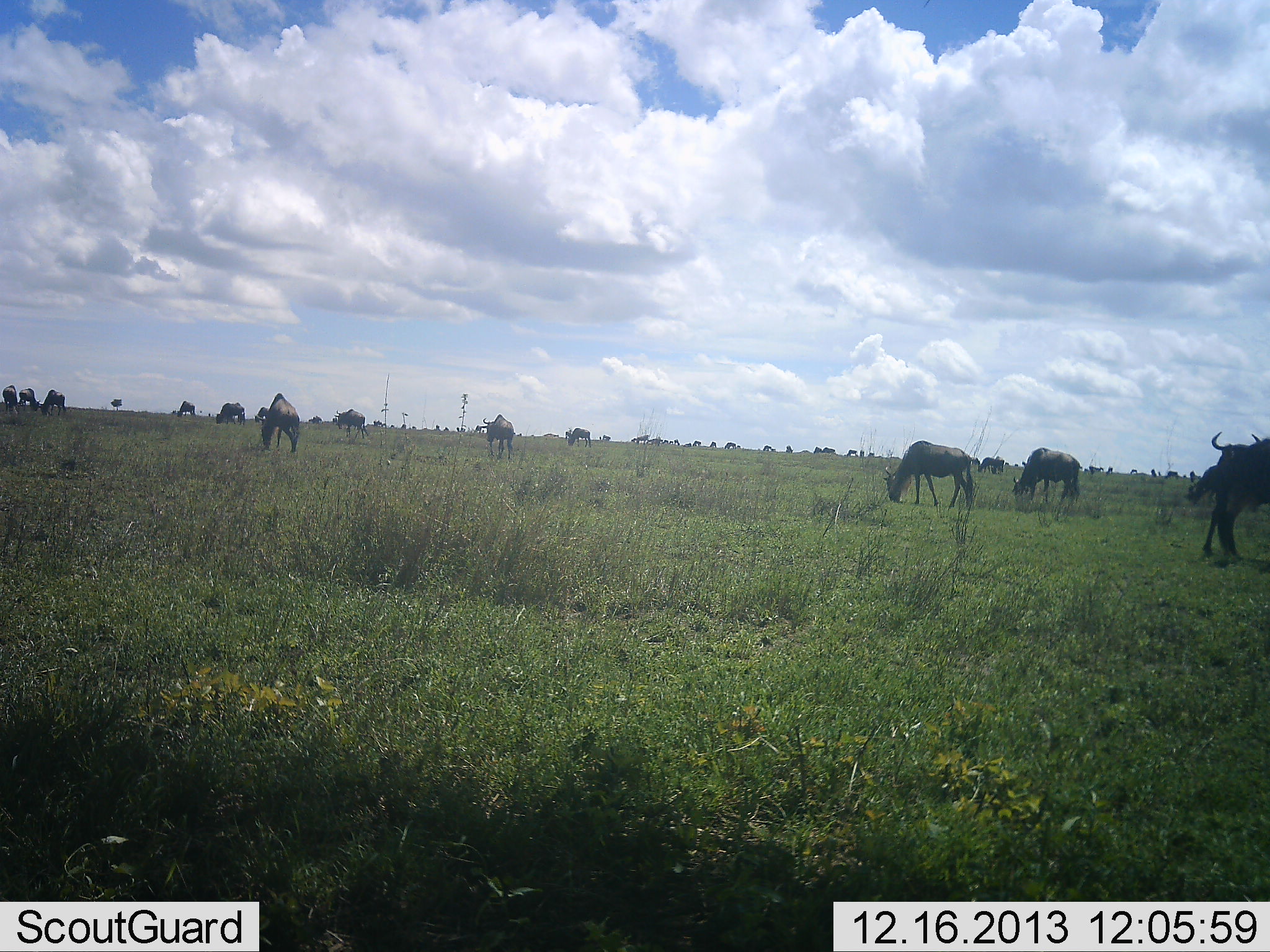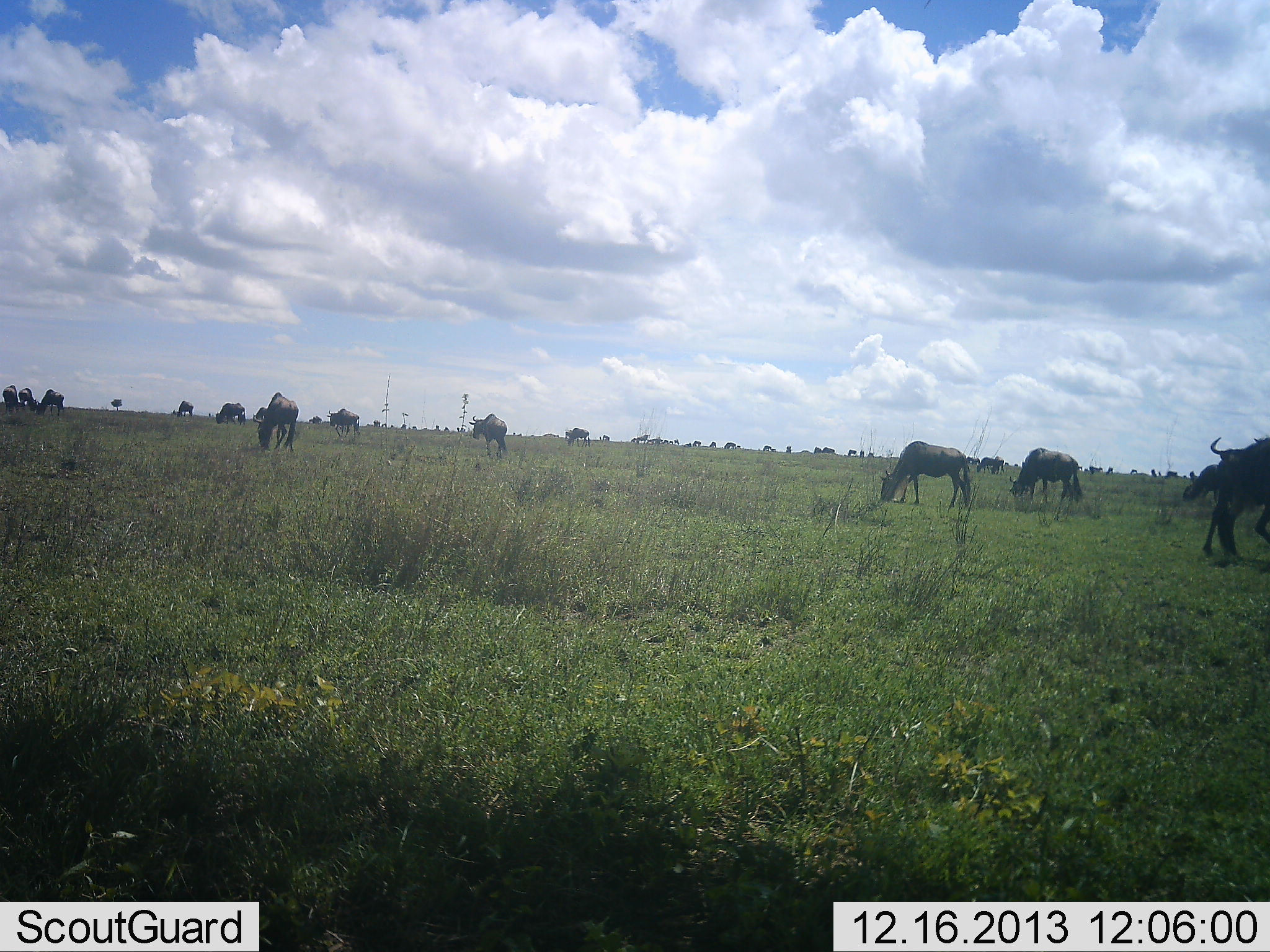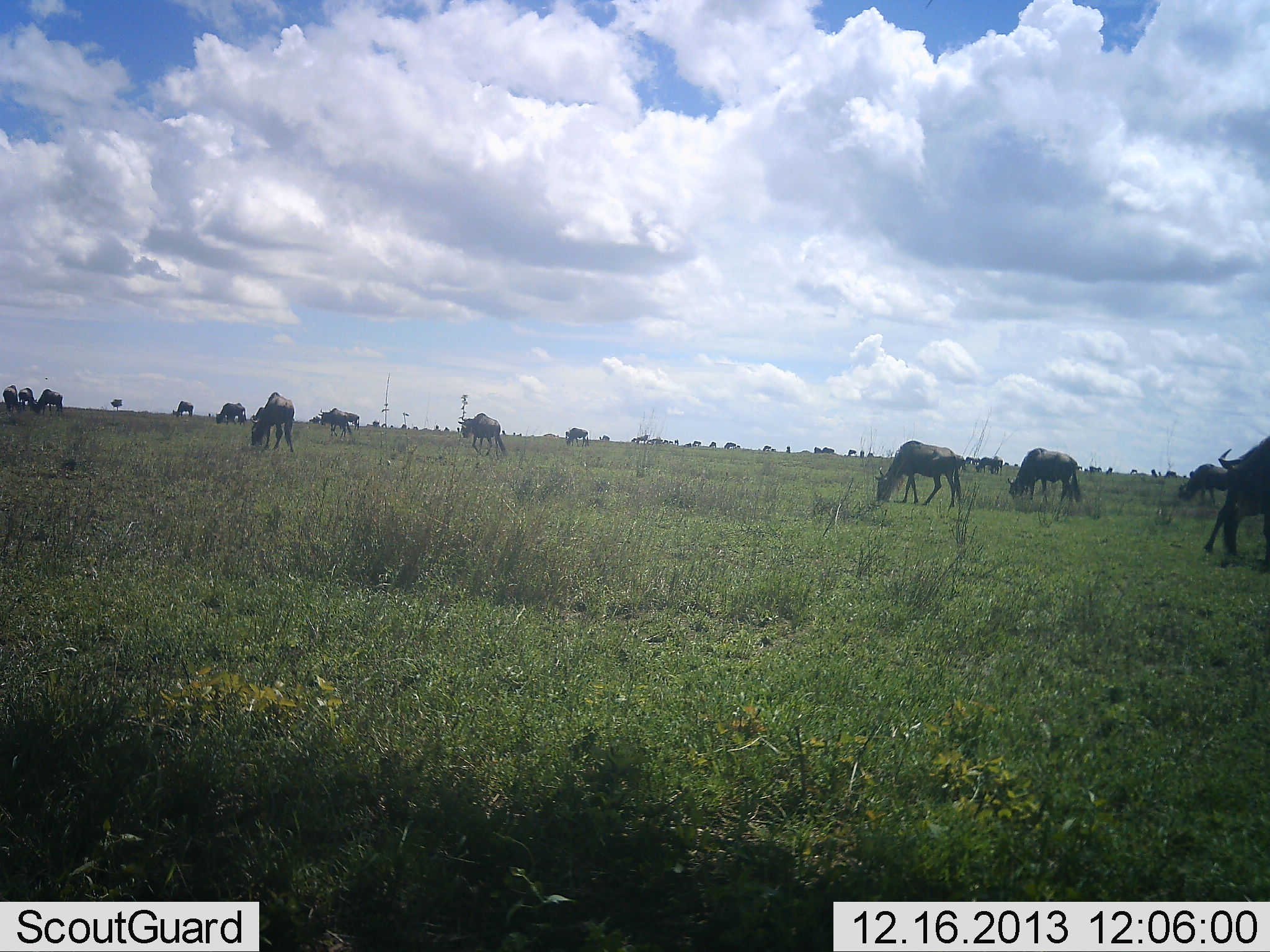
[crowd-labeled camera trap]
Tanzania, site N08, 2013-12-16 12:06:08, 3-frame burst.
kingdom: Animalia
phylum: Chordata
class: Mammalia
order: Artiodactyla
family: Bovidae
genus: Connochaetes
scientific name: Connochaetes taurinus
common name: blue wildebeest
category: wildebeest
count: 11-50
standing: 40%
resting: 0%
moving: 30%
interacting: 10%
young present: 0%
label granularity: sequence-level